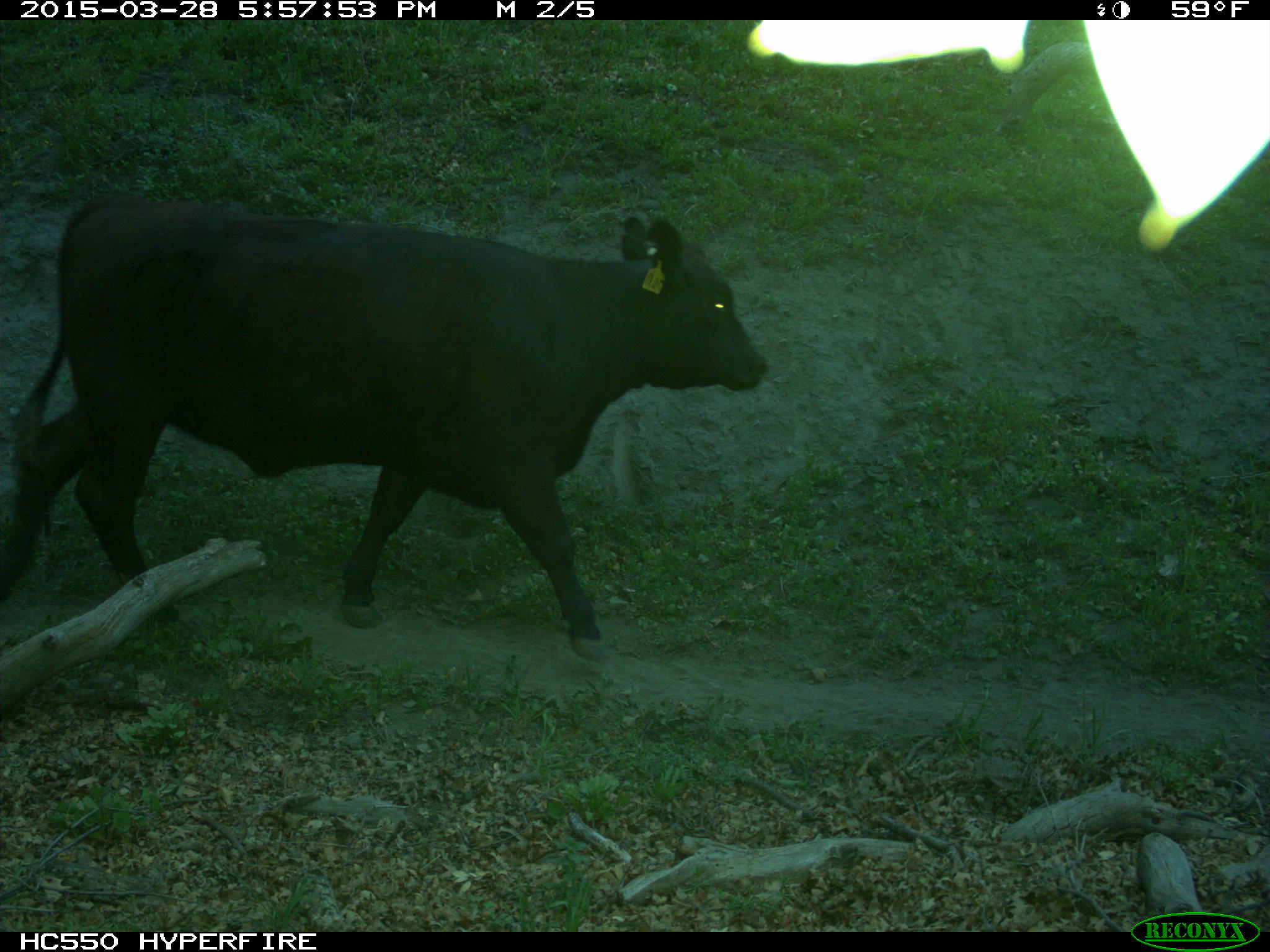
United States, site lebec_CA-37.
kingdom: Animalia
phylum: Chordata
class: Mammalia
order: Artiodactyla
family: Bovidae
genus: Bos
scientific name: Bos taurus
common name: domestic cow